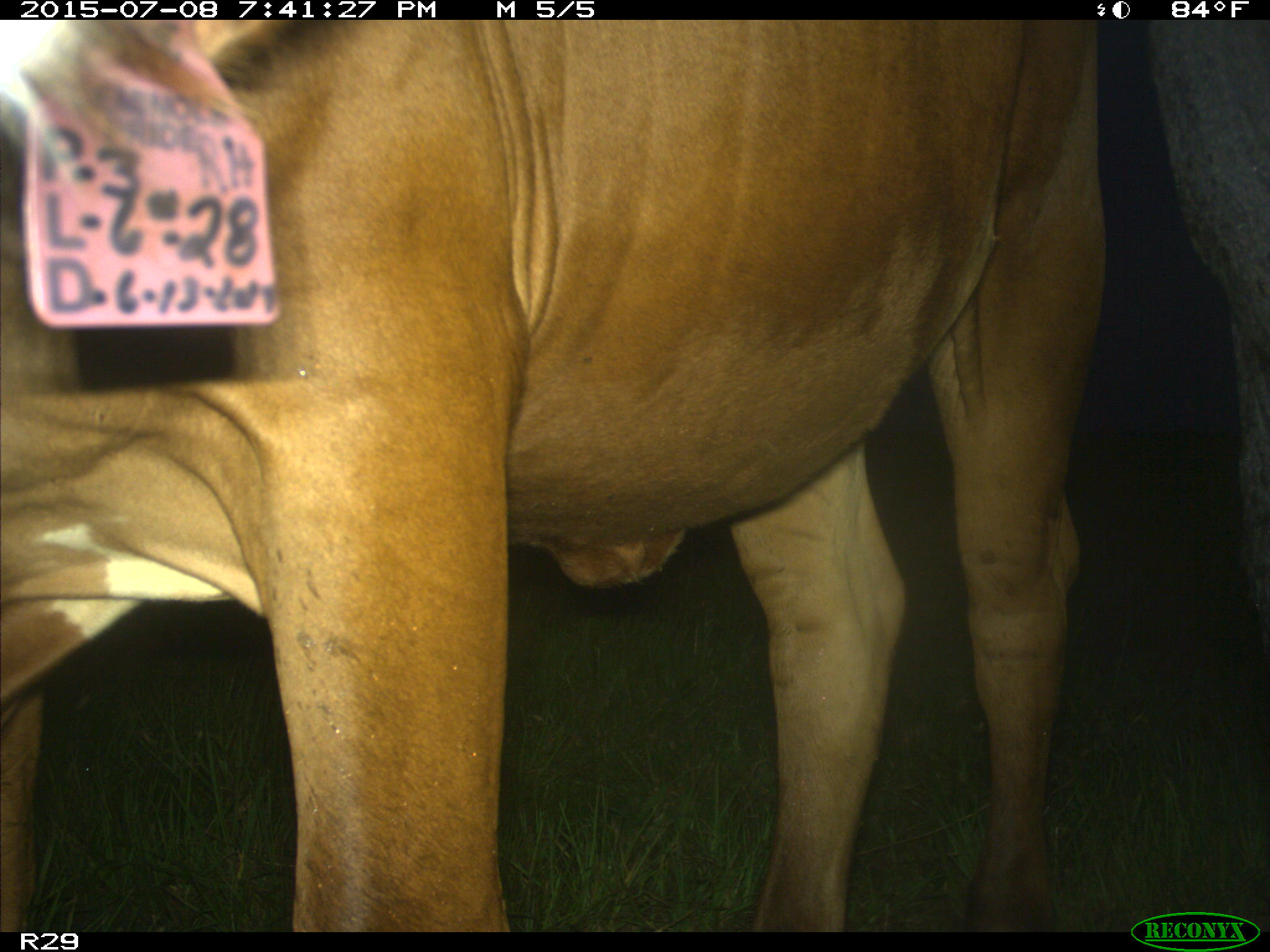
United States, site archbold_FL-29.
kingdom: Animalia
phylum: Chordata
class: Mammalia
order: Artiodactyla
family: Bovidae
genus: Bos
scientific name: Bos taurus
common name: domestic cow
Bos taurus (domestic cow).